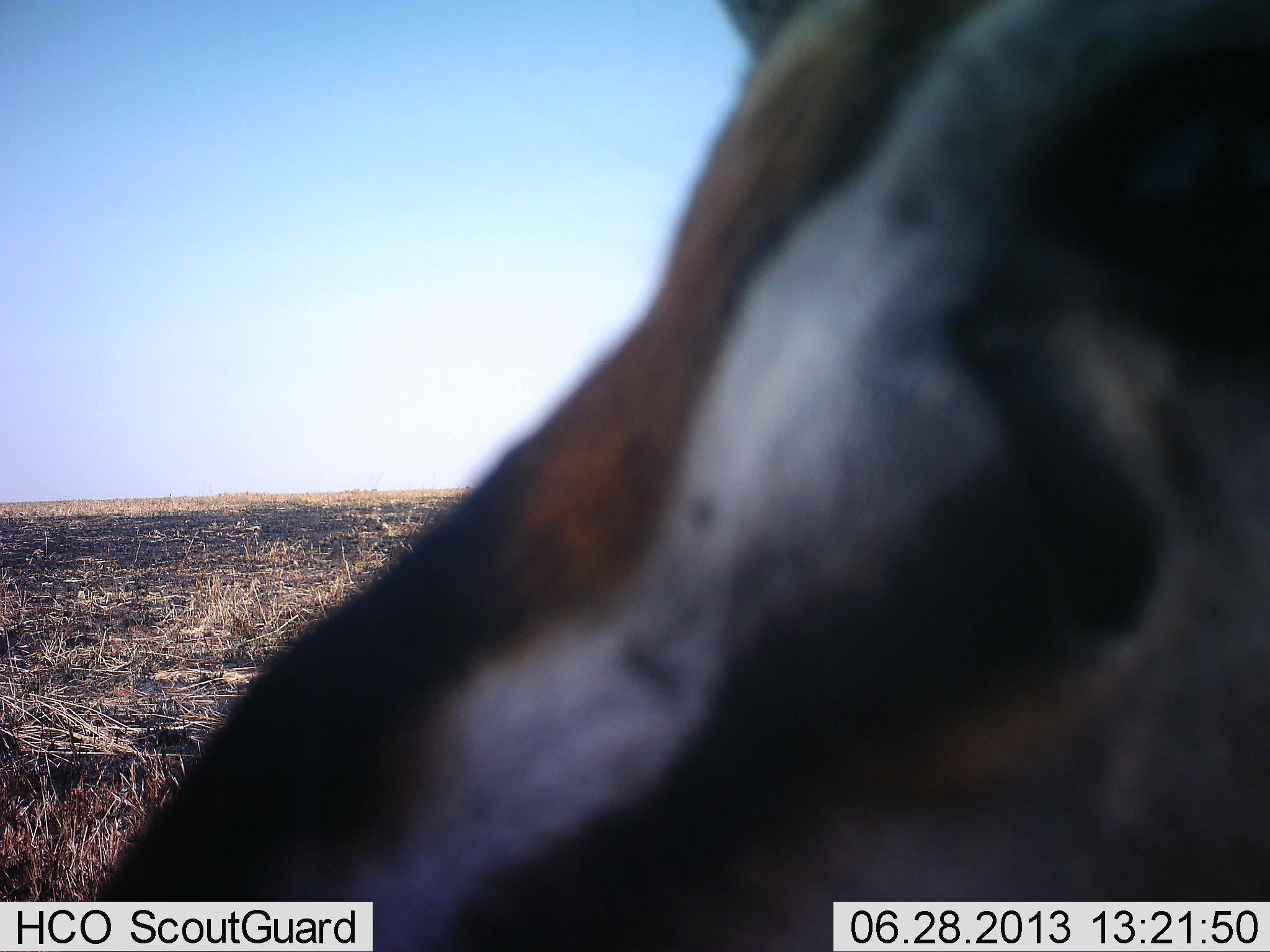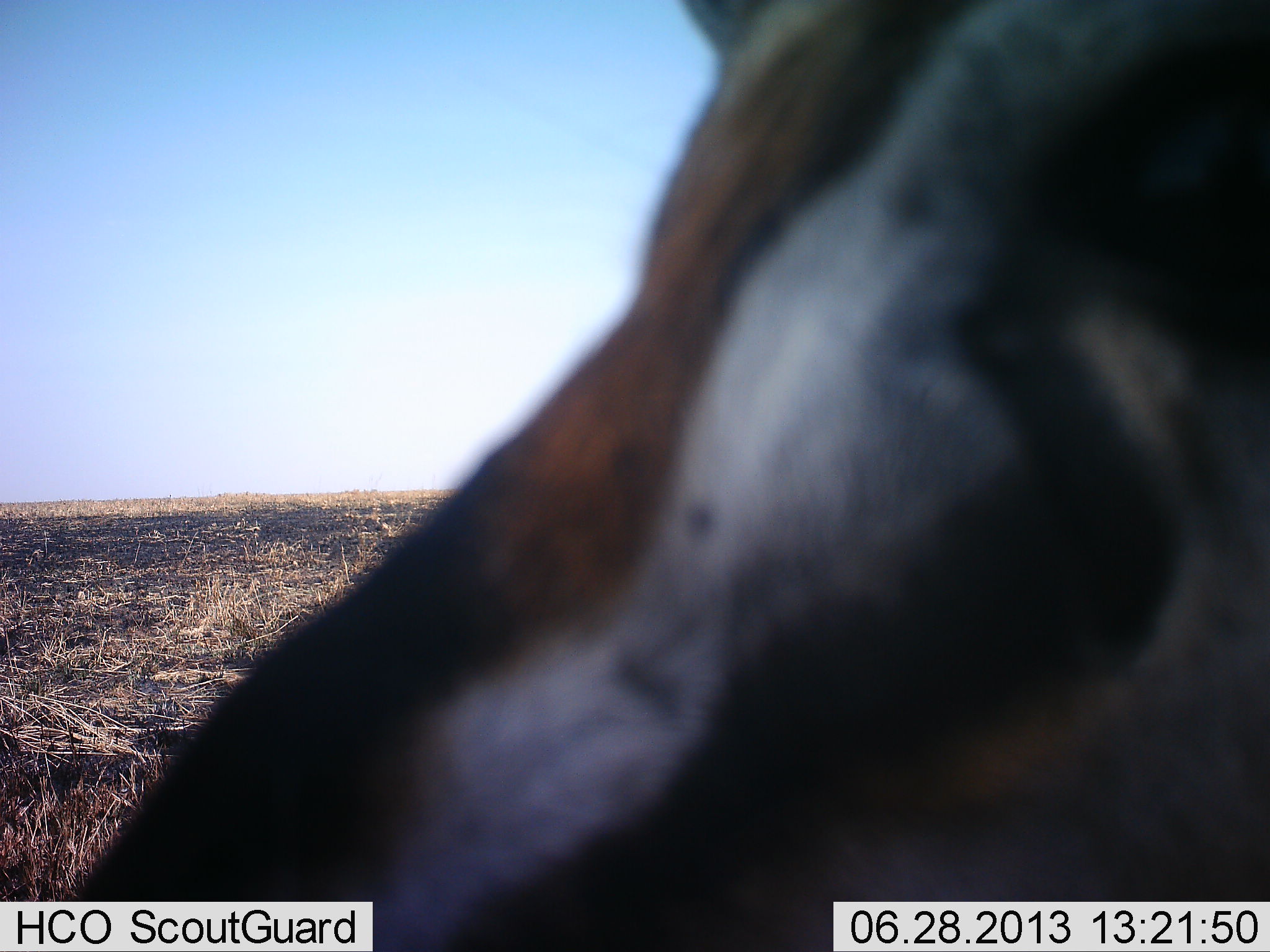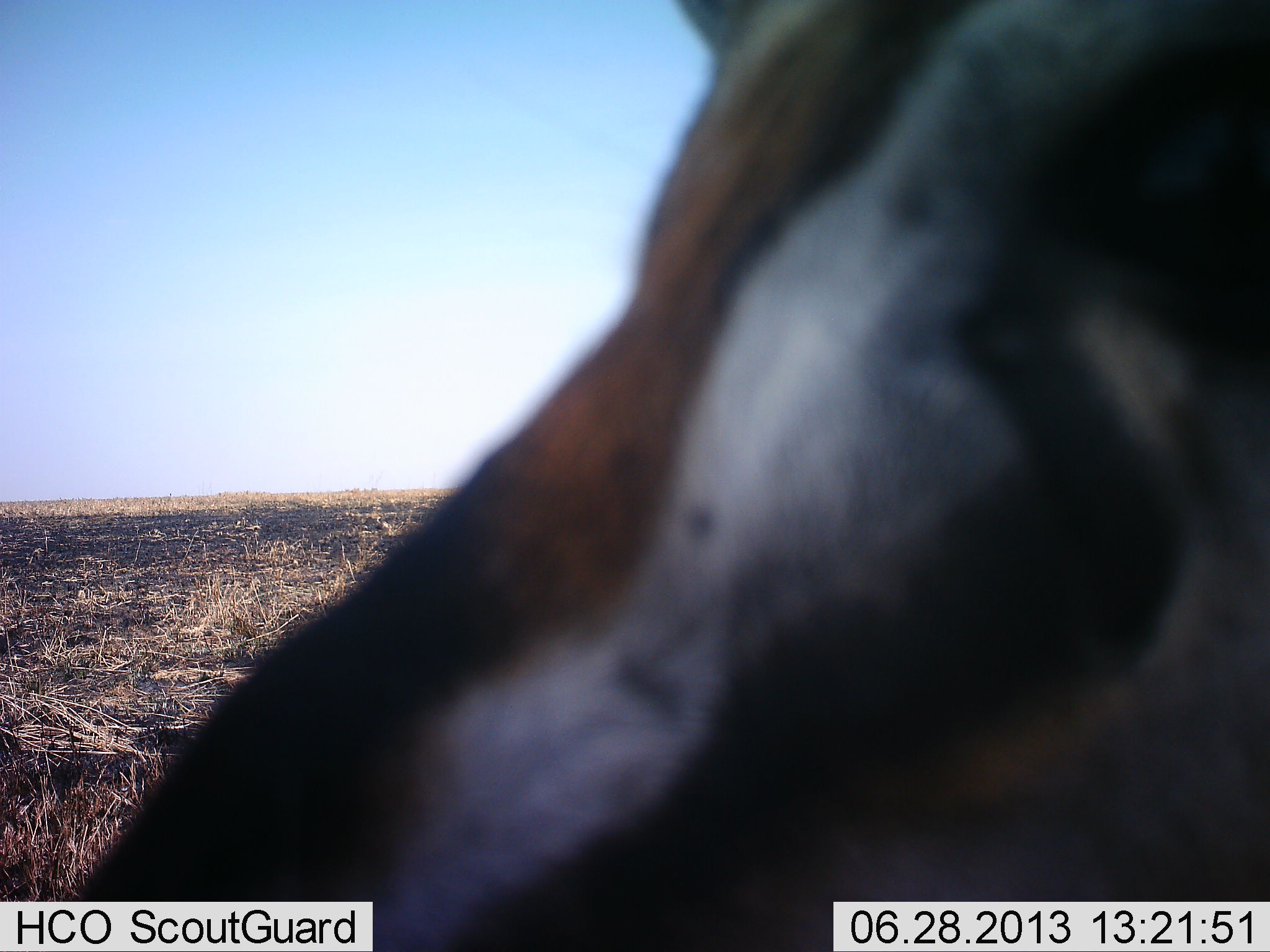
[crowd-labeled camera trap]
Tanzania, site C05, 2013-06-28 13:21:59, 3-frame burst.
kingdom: Animalia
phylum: Chordata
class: Mammalia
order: Artiodactyla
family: Bovidae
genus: Eudorcas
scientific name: Eudorcas thomsonii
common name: thomson's gazelle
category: gazellethomsons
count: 1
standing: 88%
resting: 0%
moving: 0%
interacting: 12%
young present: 0%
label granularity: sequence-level